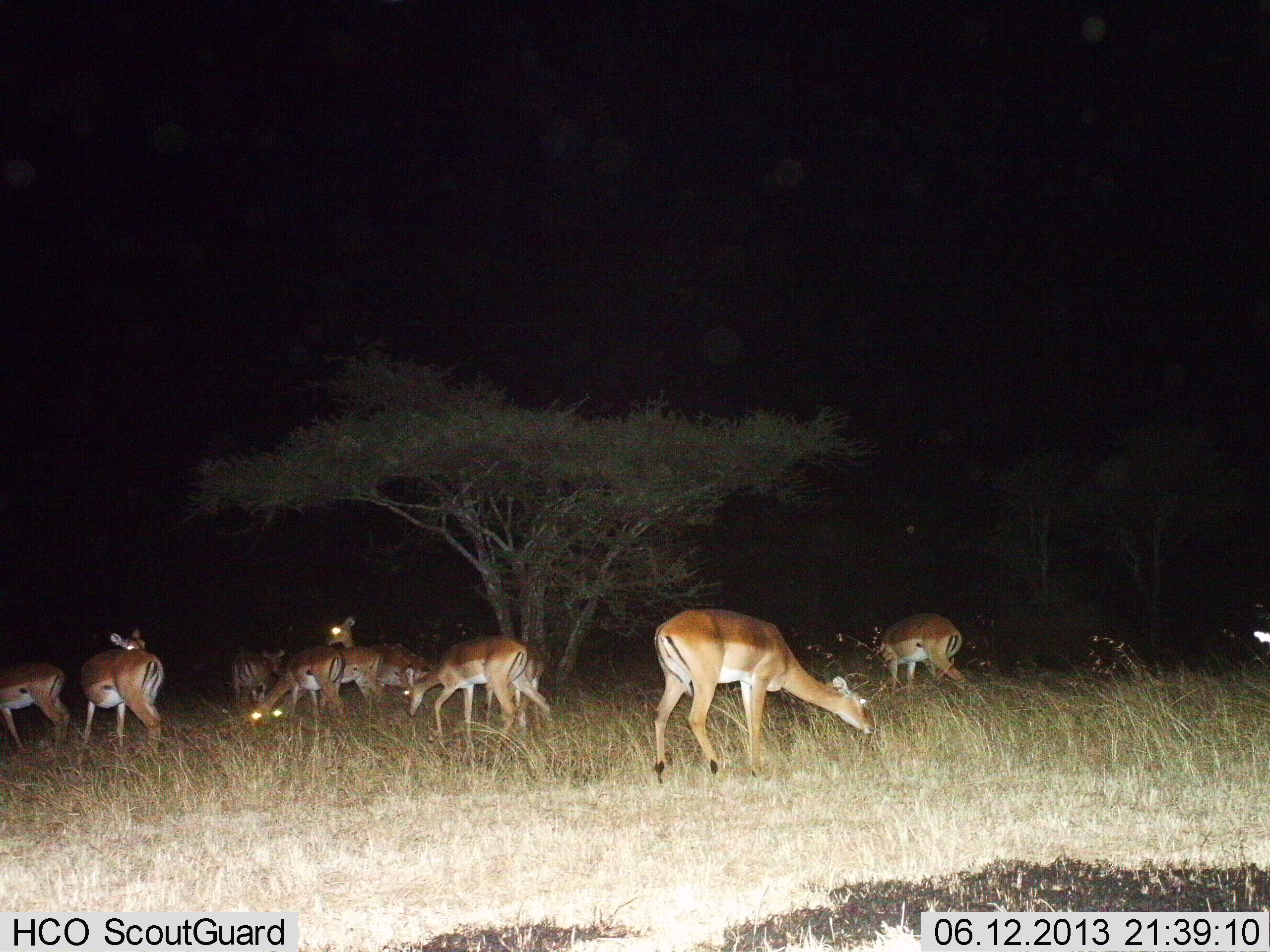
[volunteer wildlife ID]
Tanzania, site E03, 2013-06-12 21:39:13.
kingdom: Animalia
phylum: Chordata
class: Mammalia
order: Artiodactyla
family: Bovidae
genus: Aepyceros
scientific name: Aepyceros melampus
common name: impala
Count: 9.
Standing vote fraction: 89%.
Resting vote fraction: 0%.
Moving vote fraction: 28%.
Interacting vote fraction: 6%.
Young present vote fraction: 0%.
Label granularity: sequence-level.